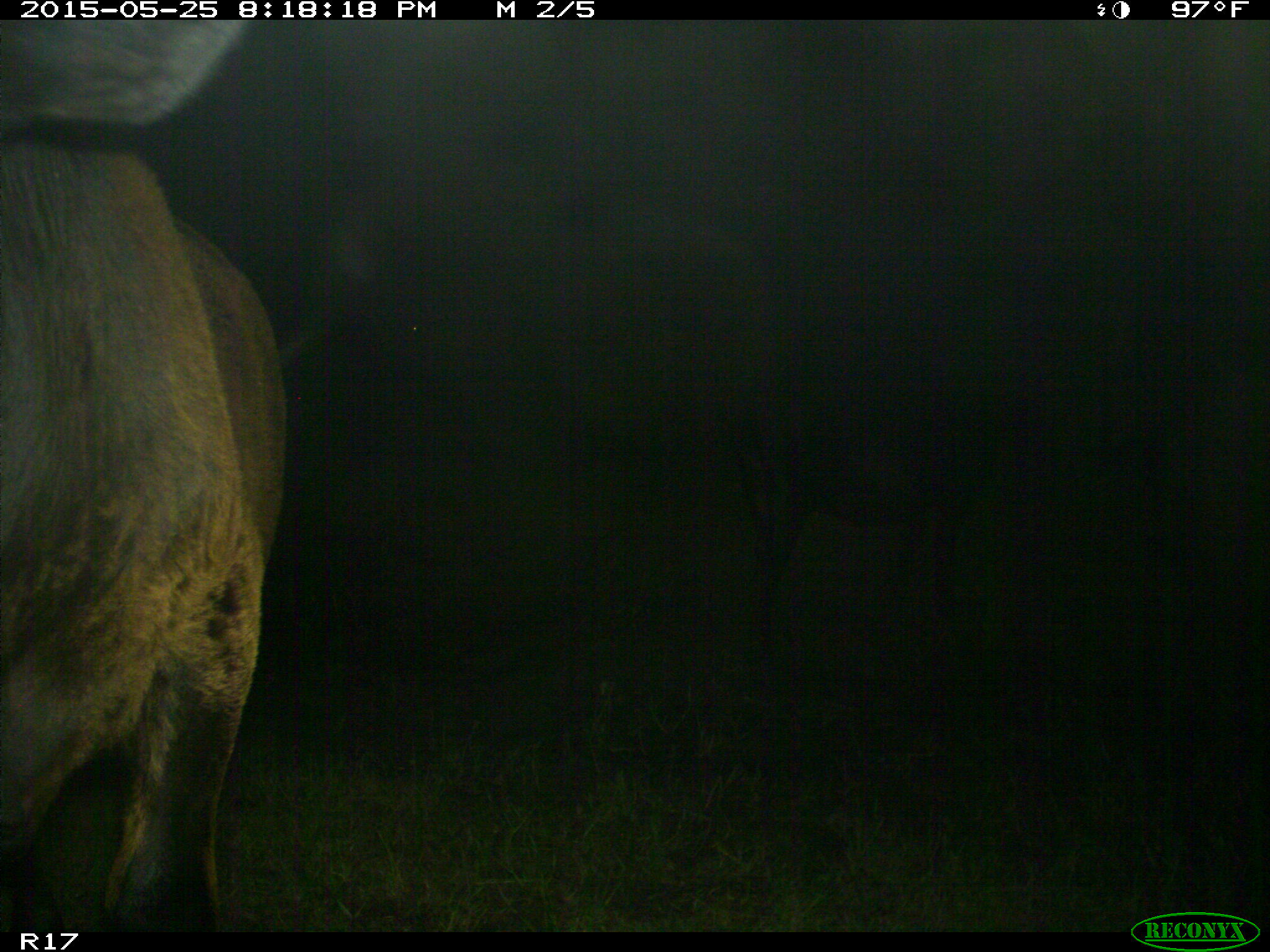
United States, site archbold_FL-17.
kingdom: Animalia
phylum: Chordata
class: Mammalia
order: Artiodactyla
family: Bovidae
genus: Bos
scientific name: Bos taurus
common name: domestic cow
Bos taurus (domestic cow).